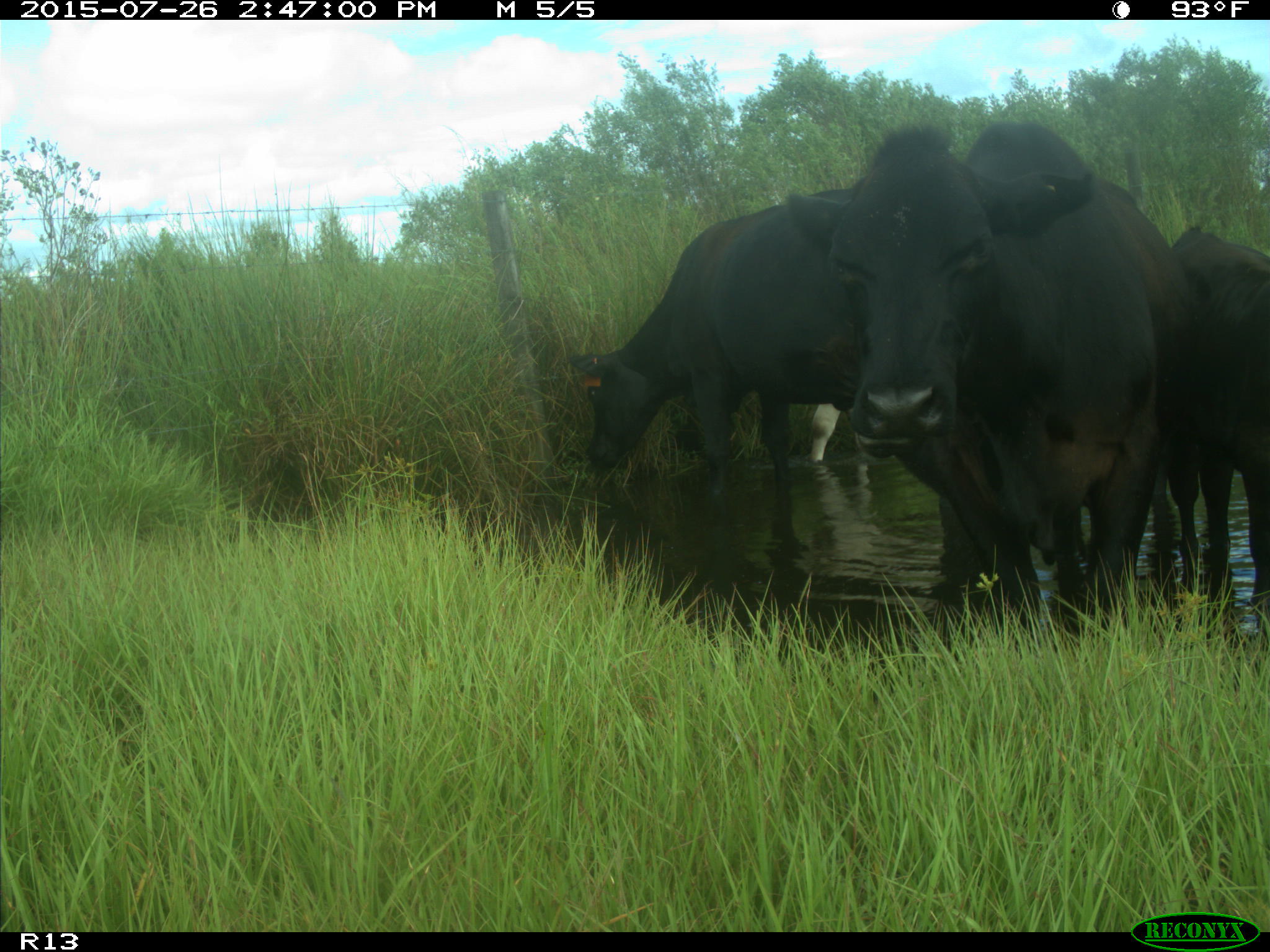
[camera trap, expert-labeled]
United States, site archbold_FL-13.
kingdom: Animalia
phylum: Chordata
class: Mammalia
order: Artiodactyla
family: Bovidae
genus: Bos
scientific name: Bos taurus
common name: domestic cow